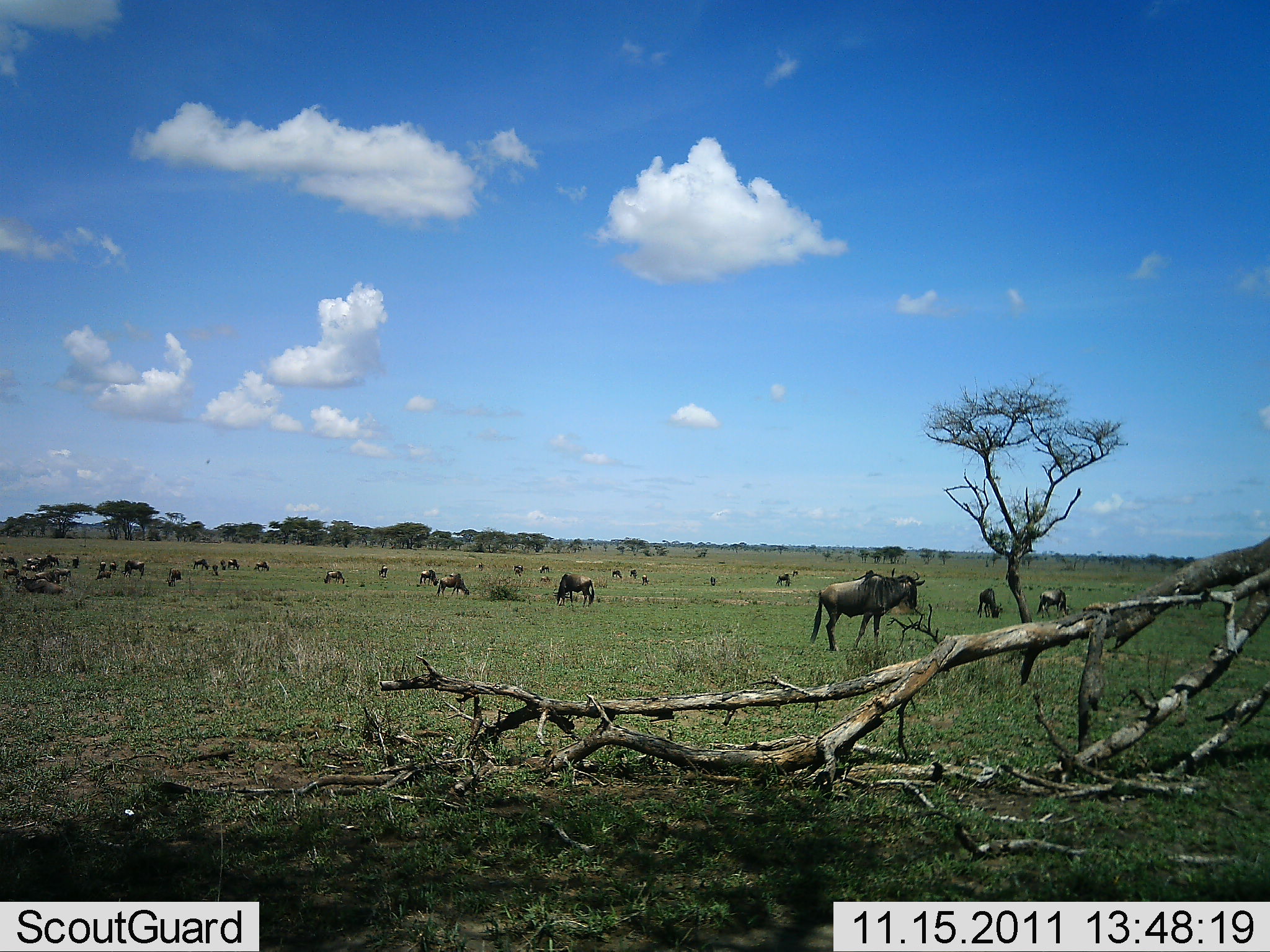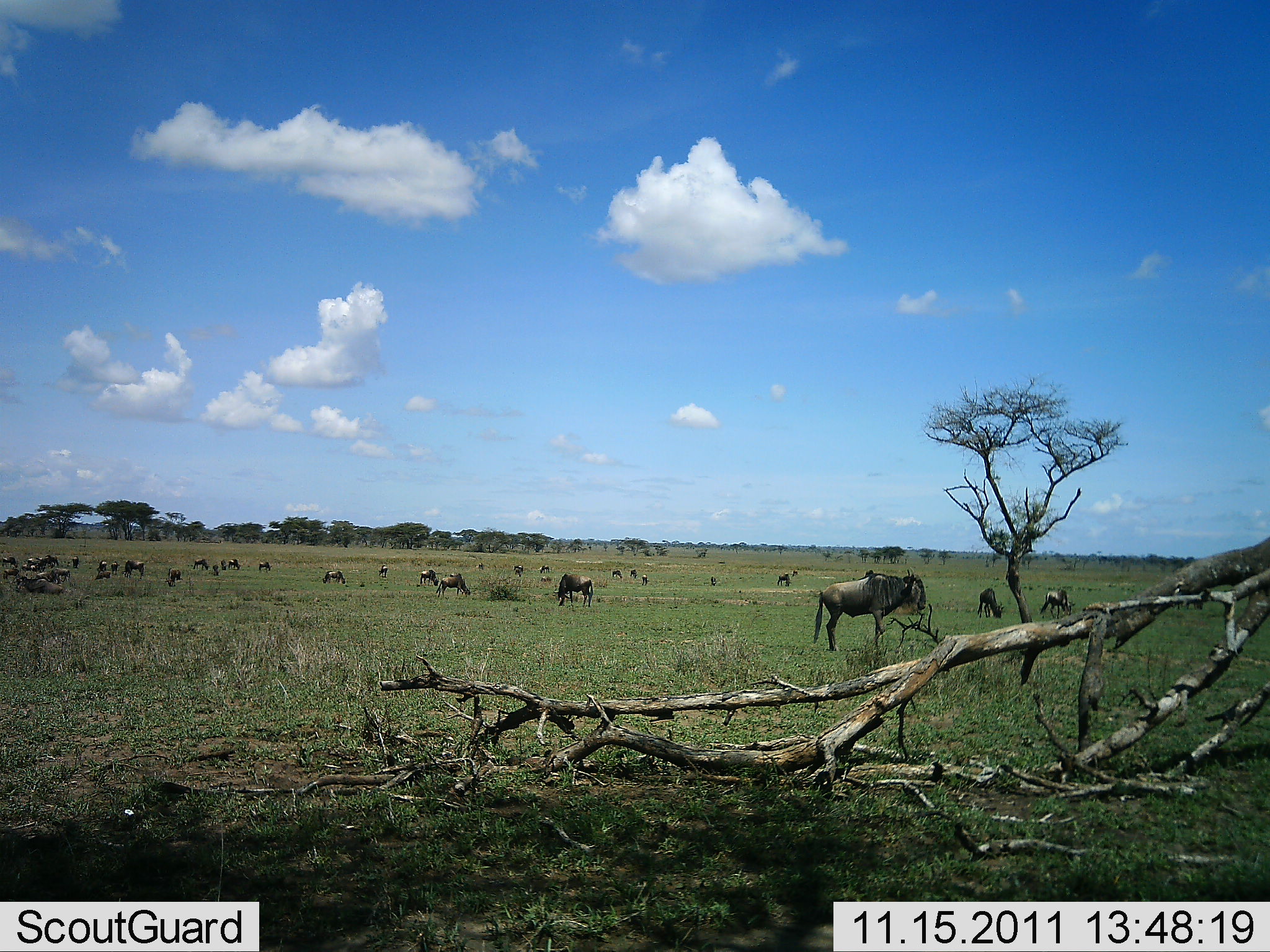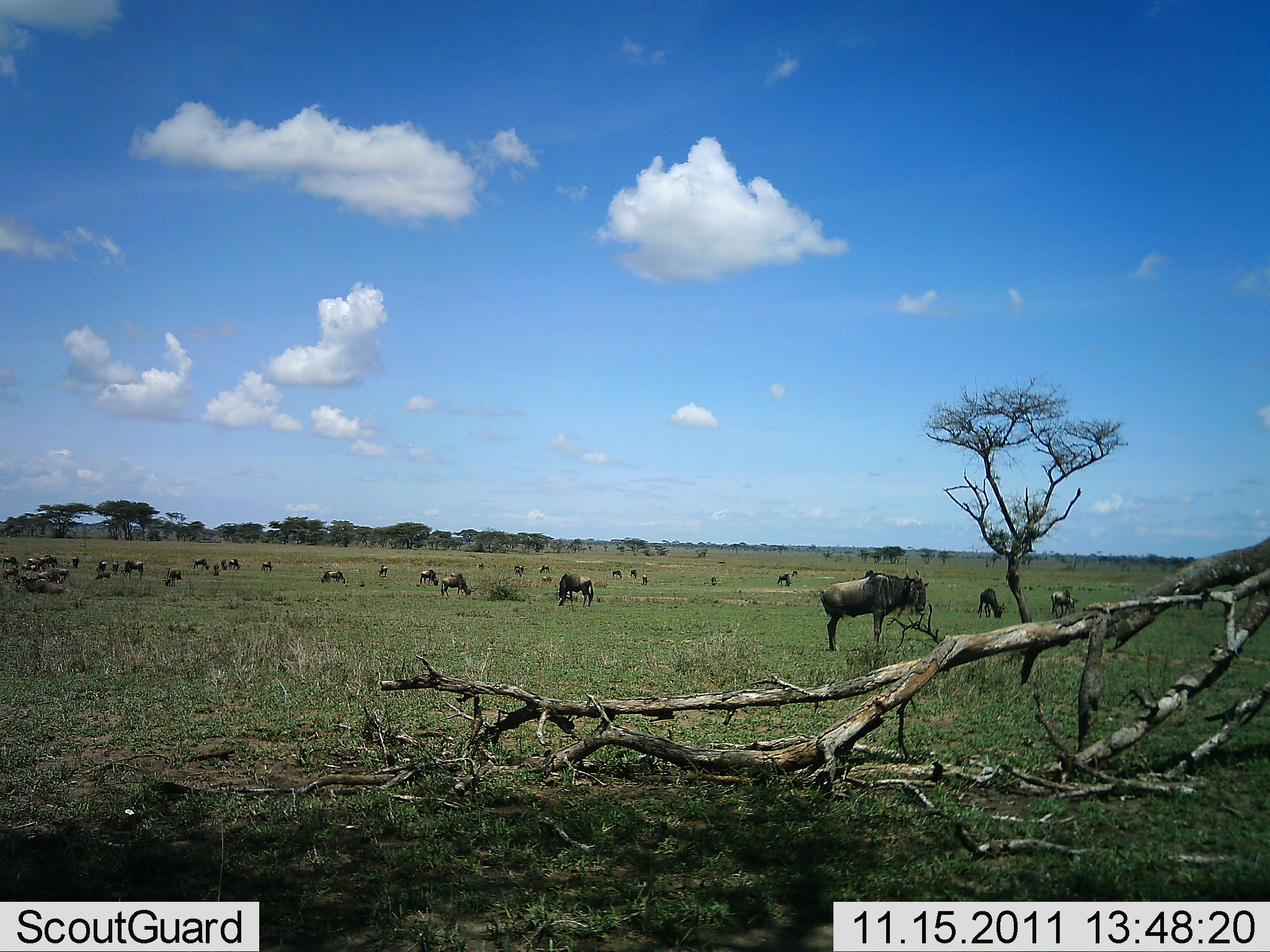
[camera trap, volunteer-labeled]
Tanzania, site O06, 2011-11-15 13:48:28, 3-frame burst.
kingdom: Animalia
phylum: Chordata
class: Mammalia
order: Artiodactyla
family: Bovidae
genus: Connochaetes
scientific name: Connochaetes taurinus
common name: blue wildebeest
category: wildebeest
Wildebeest (blue wildebeest) (Connochaetes taurinus), count 11-50. Behavior (volunteer vote fractions): standing 67%, resting 0%, moving 33%, interacting 8%. Young present (vote fraction): 0%. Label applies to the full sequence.